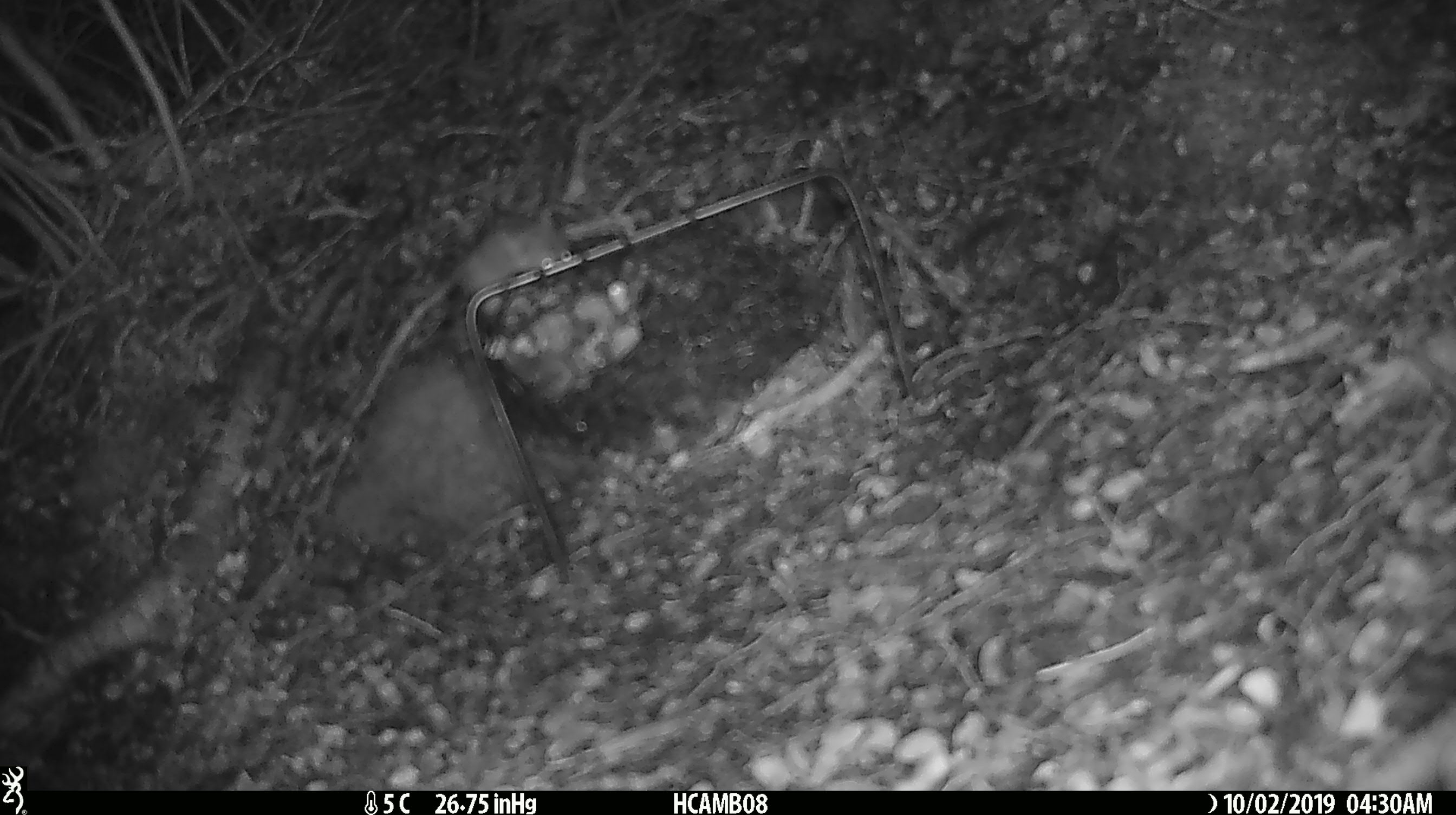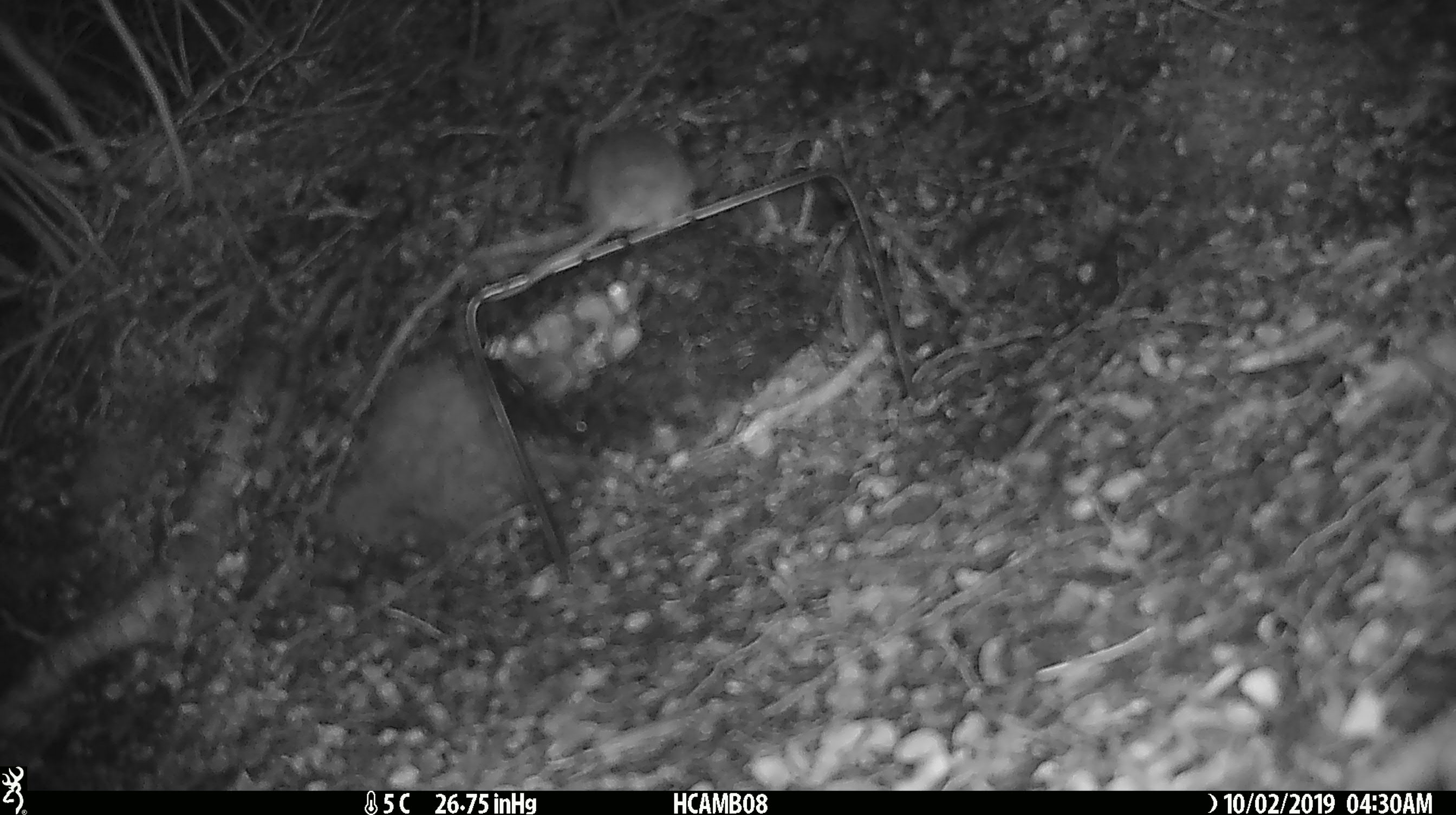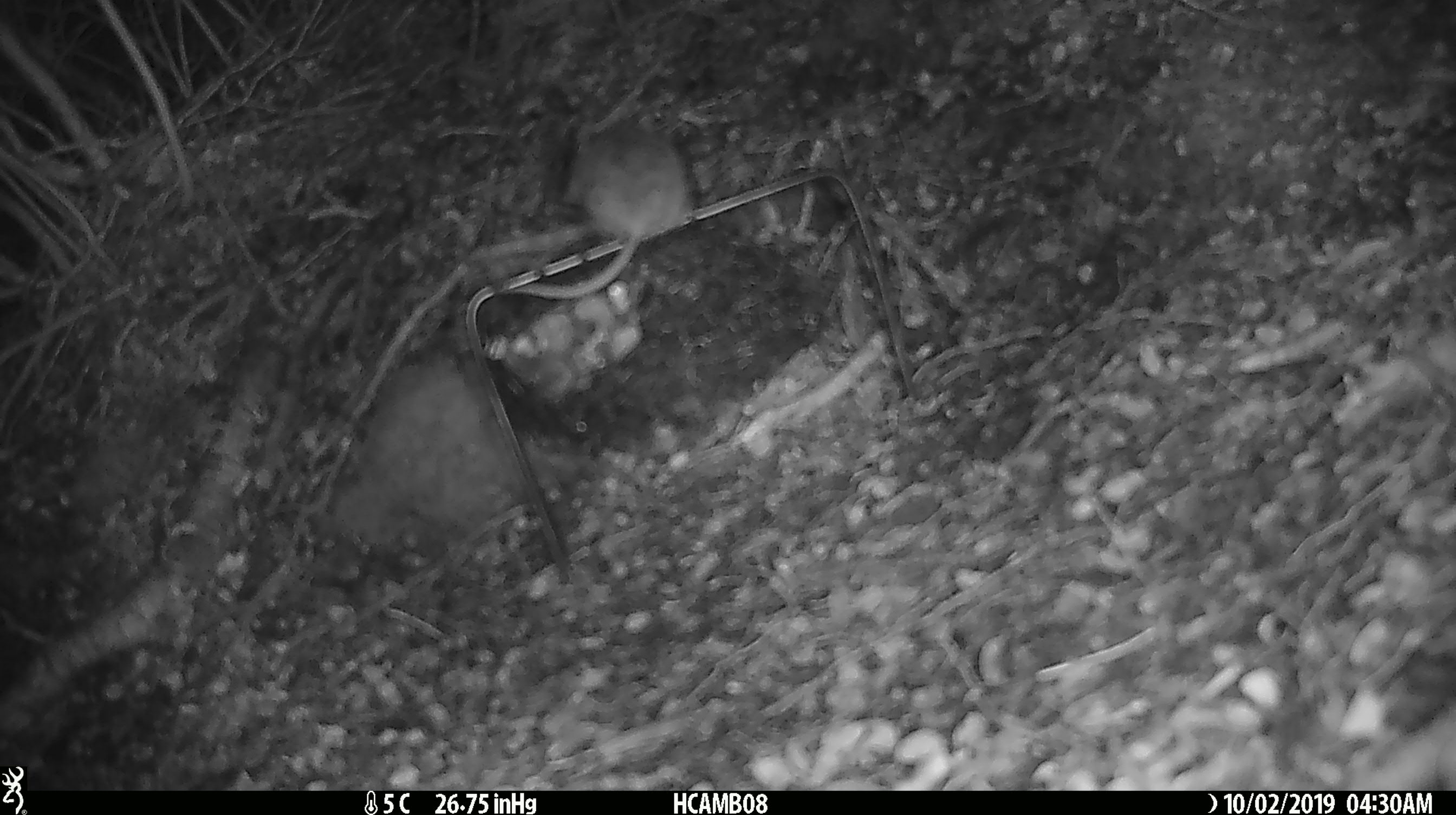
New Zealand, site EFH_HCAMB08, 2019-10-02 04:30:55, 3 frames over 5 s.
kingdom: Animalia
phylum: Chordata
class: Mammalia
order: Rodentia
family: Muridae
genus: Mus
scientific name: Mus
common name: mouse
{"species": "mouse (Mus)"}